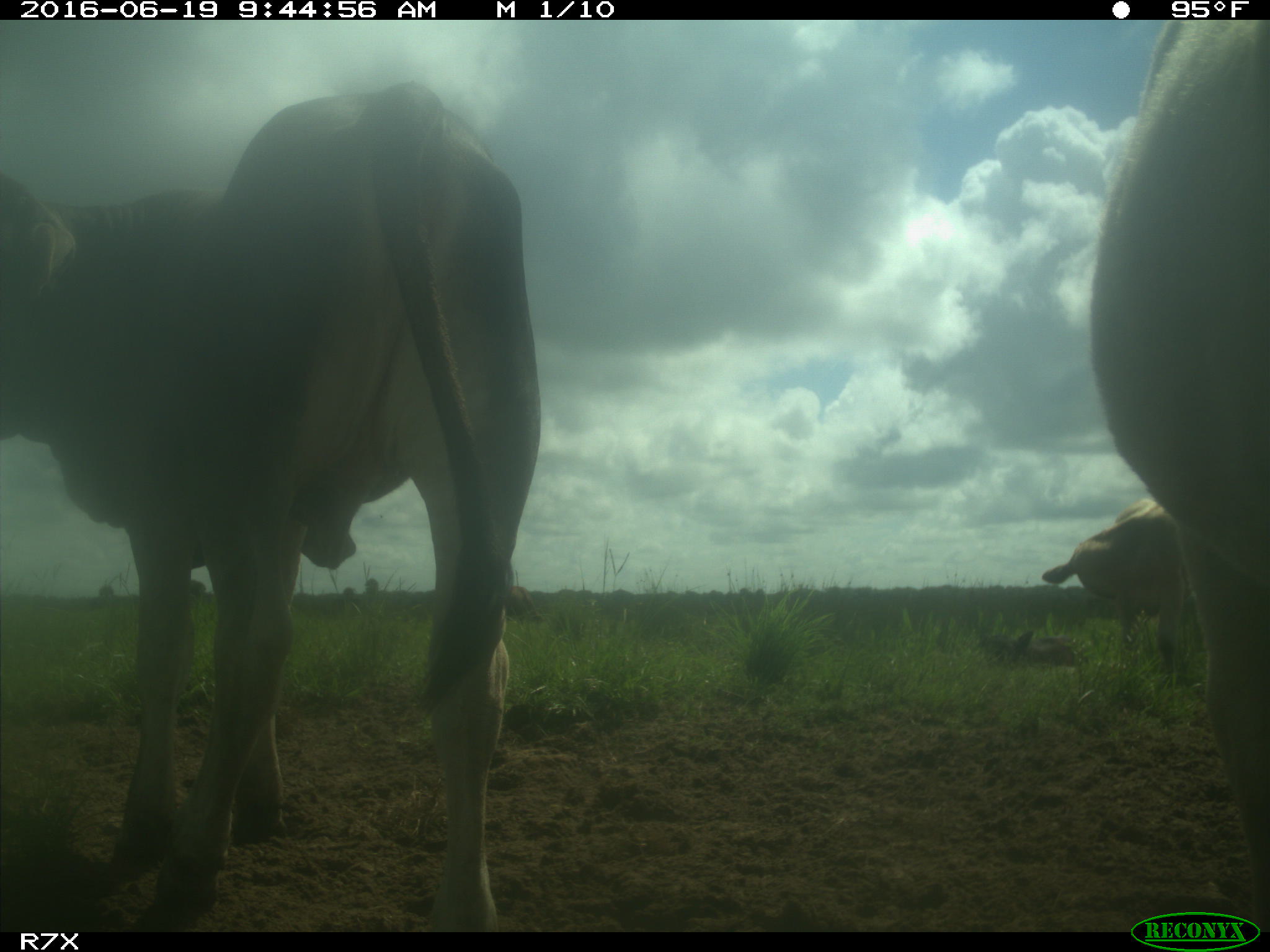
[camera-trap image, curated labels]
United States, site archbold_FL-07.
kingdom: Animalia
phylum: Chordata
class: Mammalia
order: Artiodactyla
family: Bovidae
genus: Bos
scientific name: Bos taurus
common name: domestic cow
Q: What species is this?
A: Bos taurus (domestic cow).